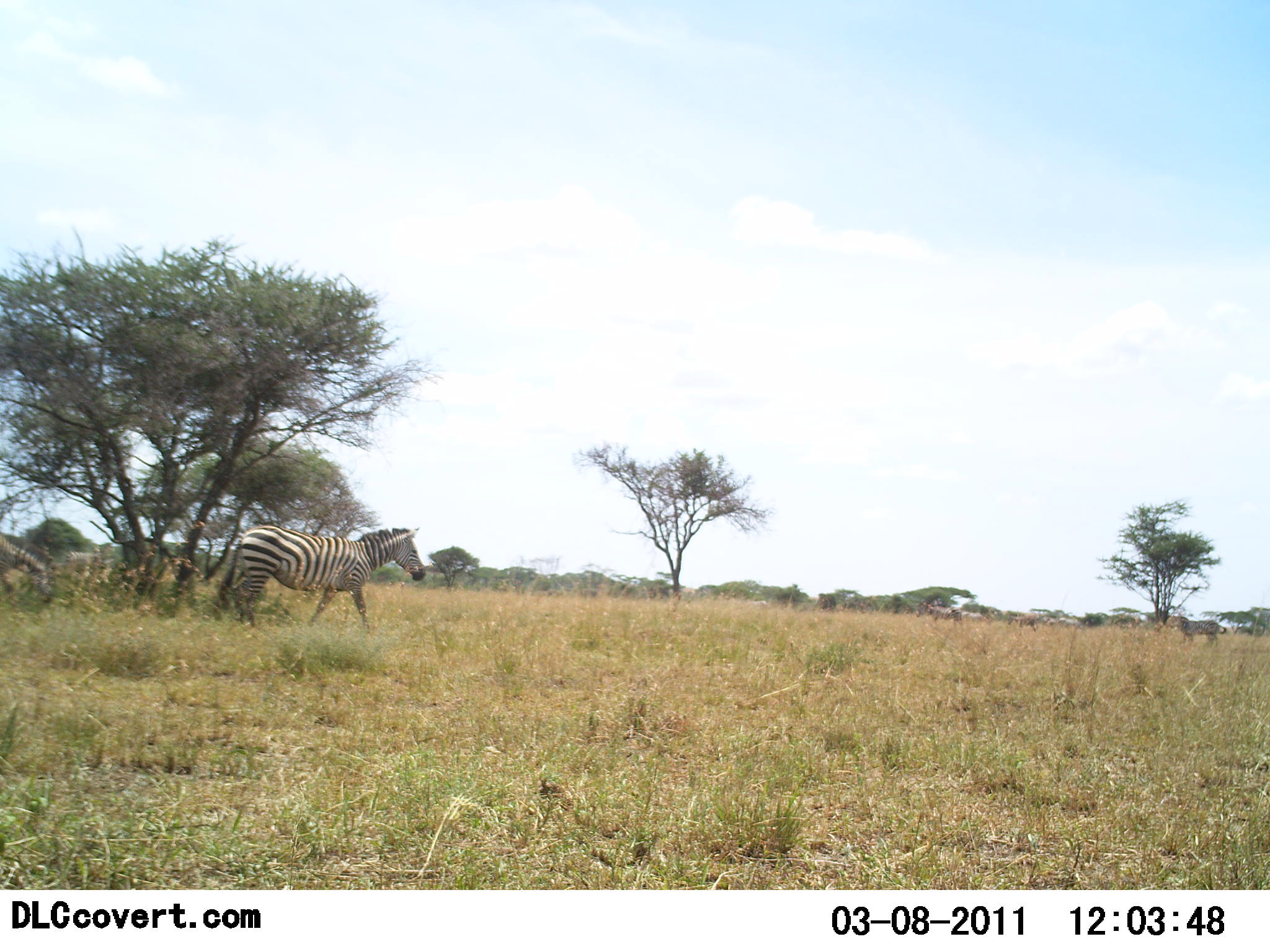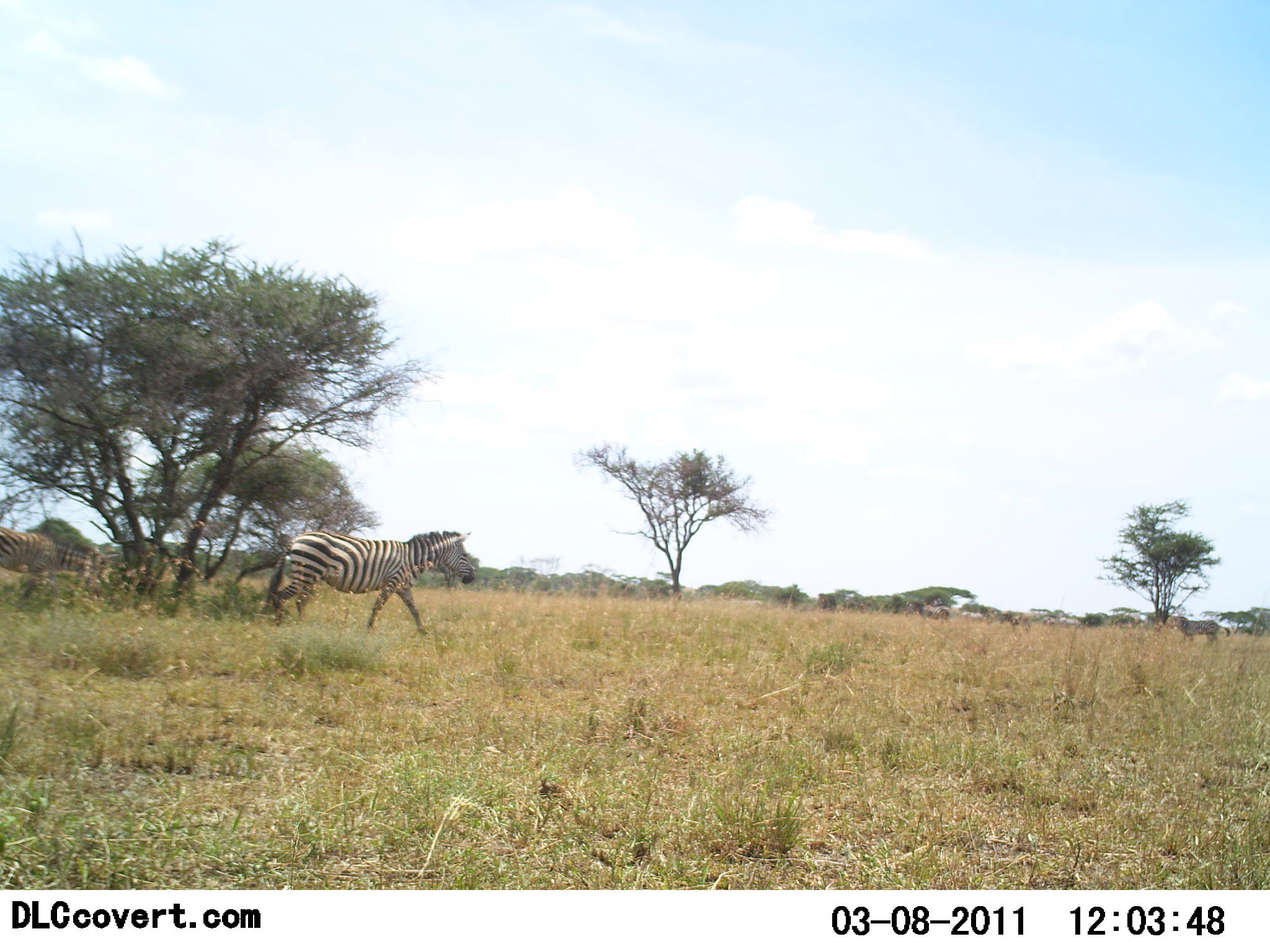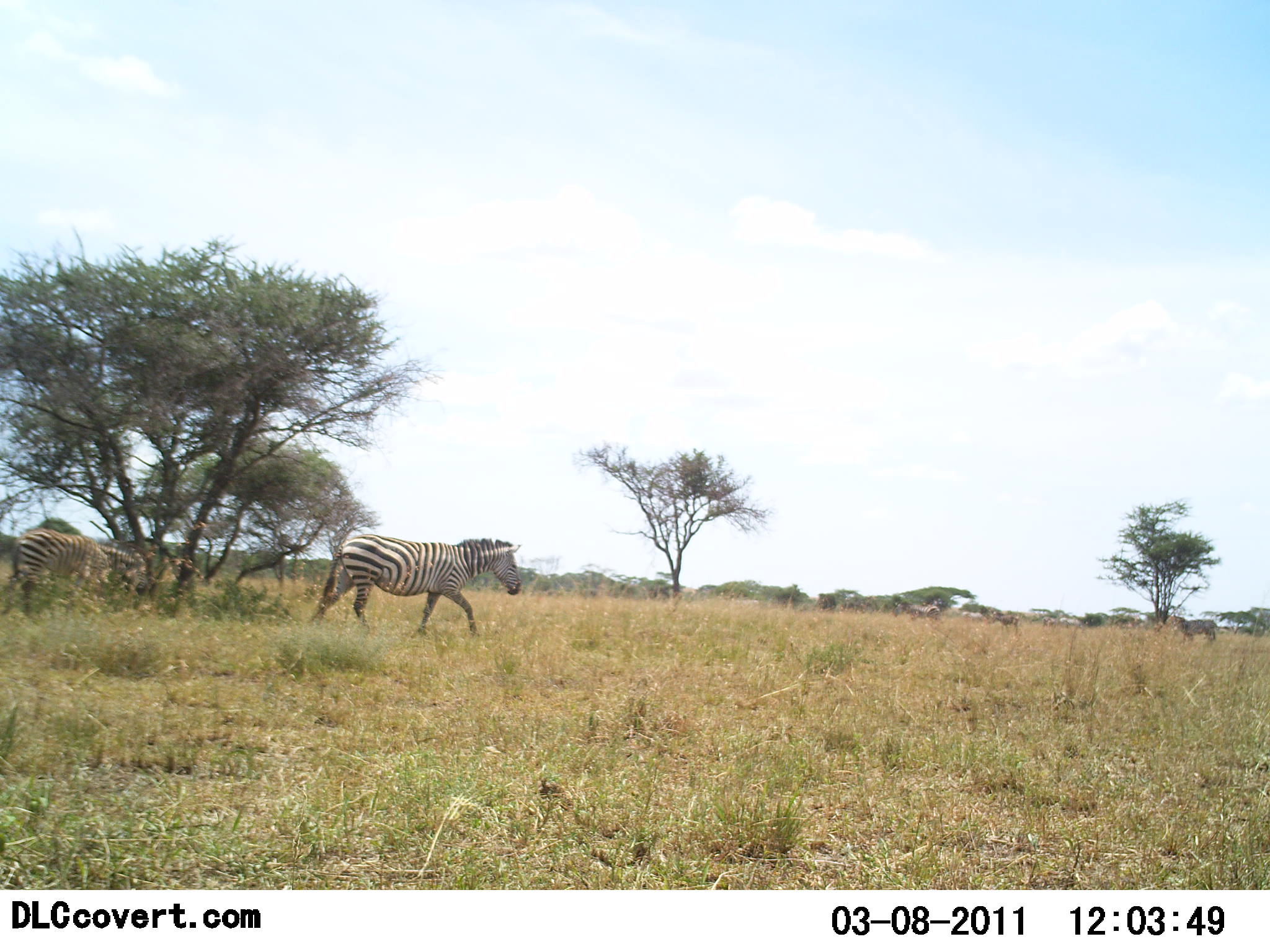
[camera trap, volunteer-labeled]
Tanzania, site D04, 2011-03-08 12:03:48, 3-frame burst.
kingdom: Animalia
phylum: Chordata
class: Mammalia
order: Perissodactyla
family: Equidae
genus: Equus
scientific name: Equus quagga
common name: plains zebra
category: zebra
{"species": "zebra (plains zebra) (Equus quagga)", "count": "5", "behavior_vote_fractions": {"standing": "45%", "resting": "0%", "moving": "91%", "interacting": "0%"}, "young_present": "9%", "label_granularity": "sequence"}